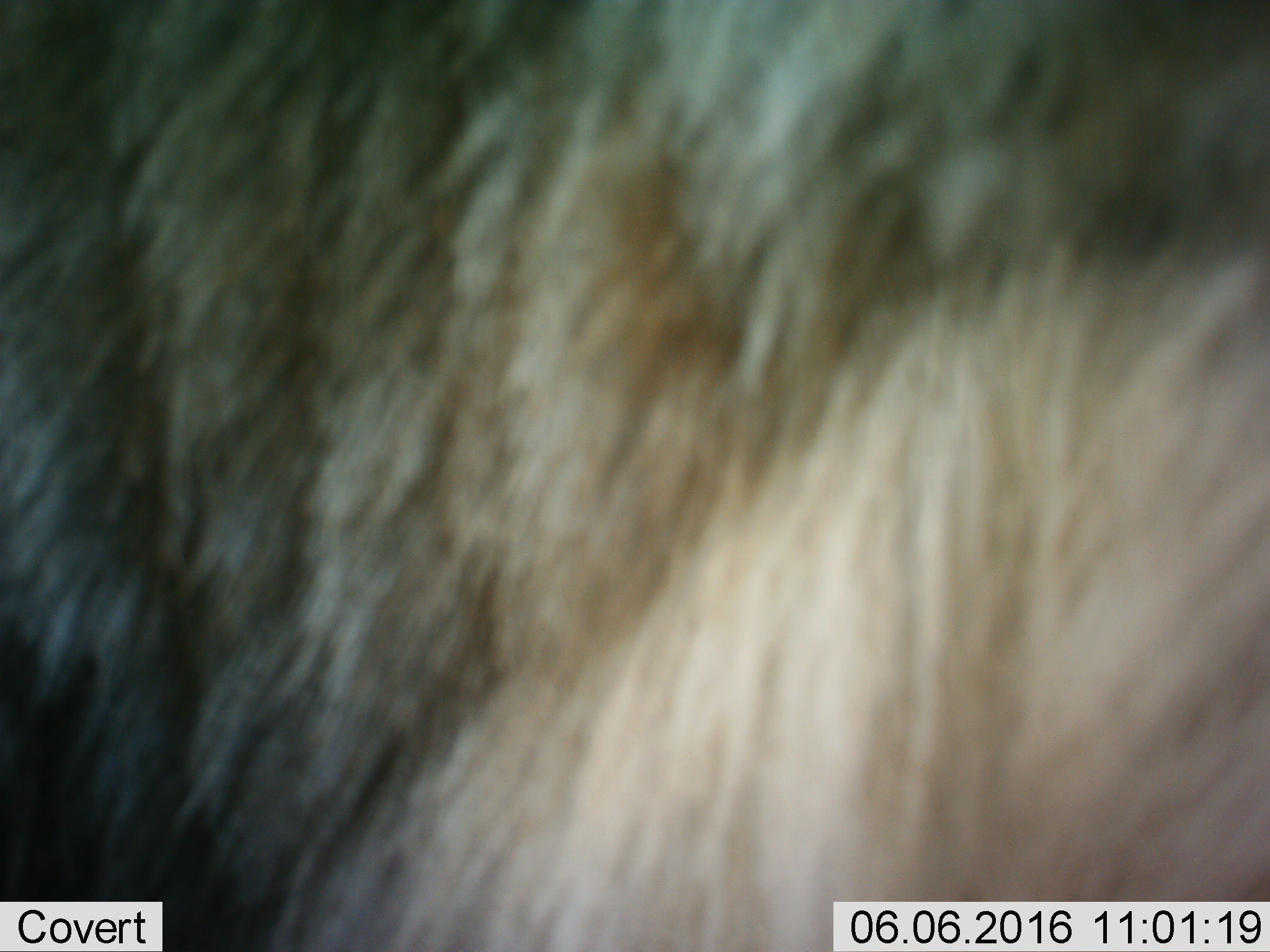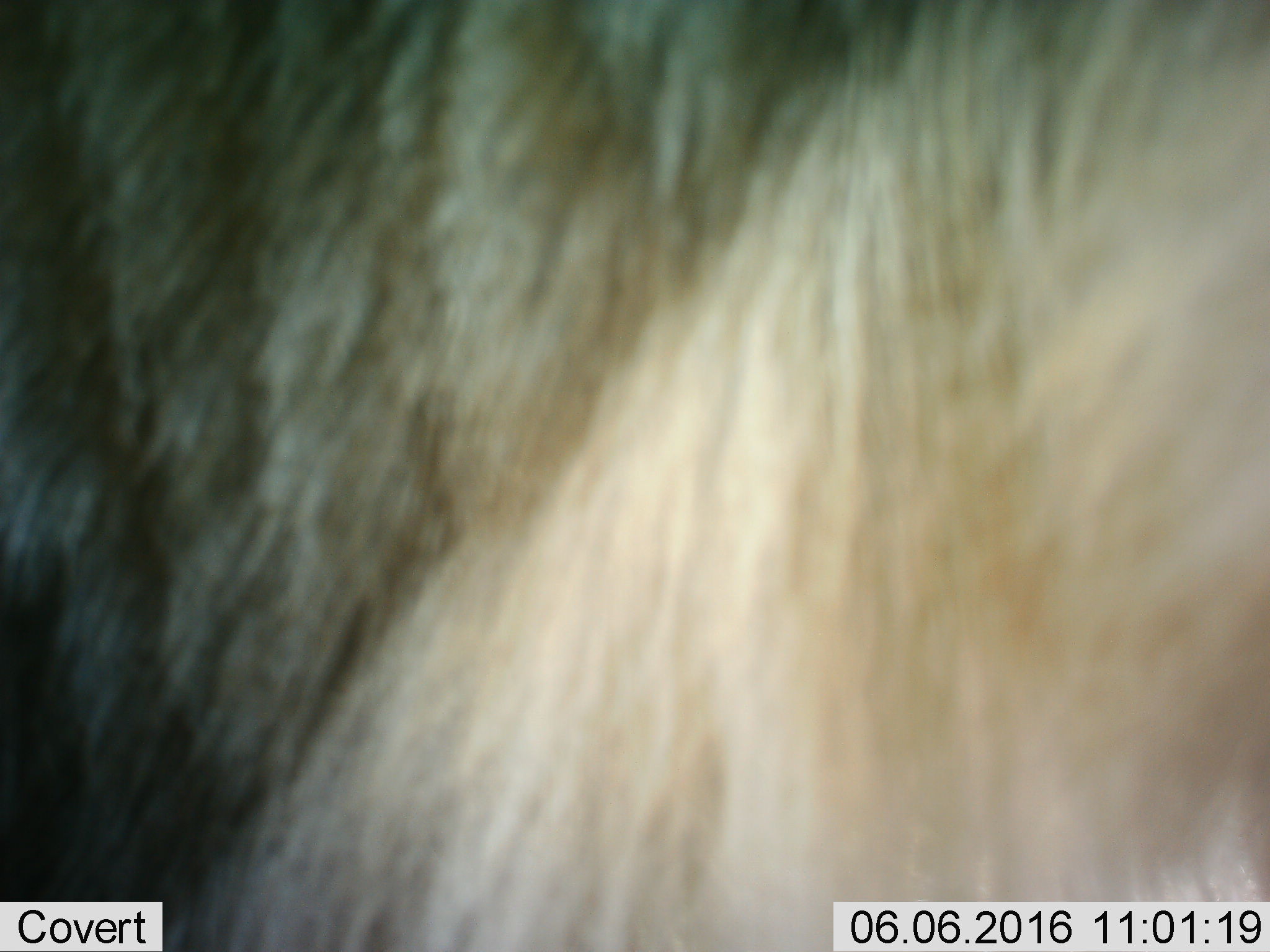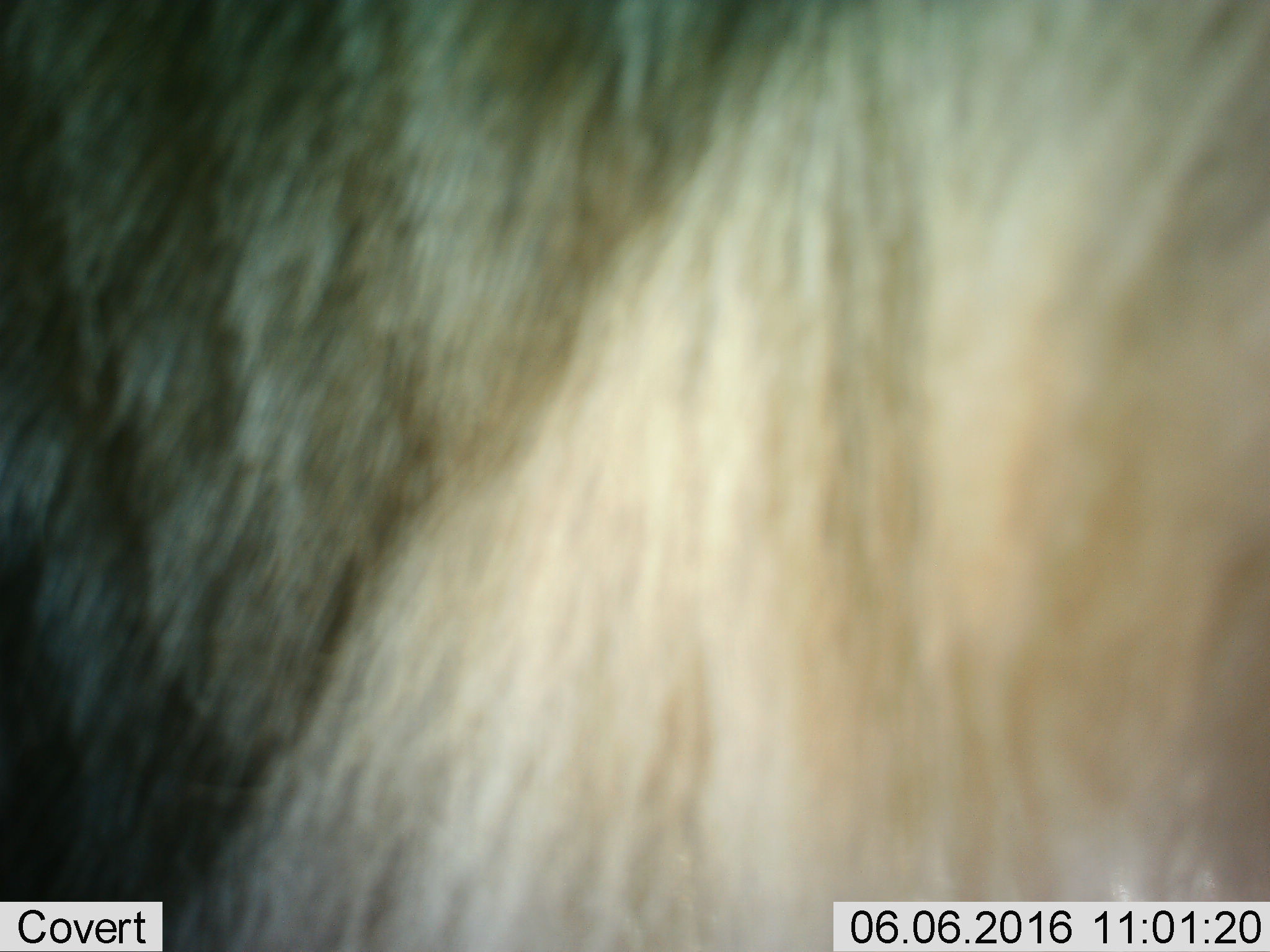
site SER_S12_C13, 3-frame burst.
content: unidentified animal